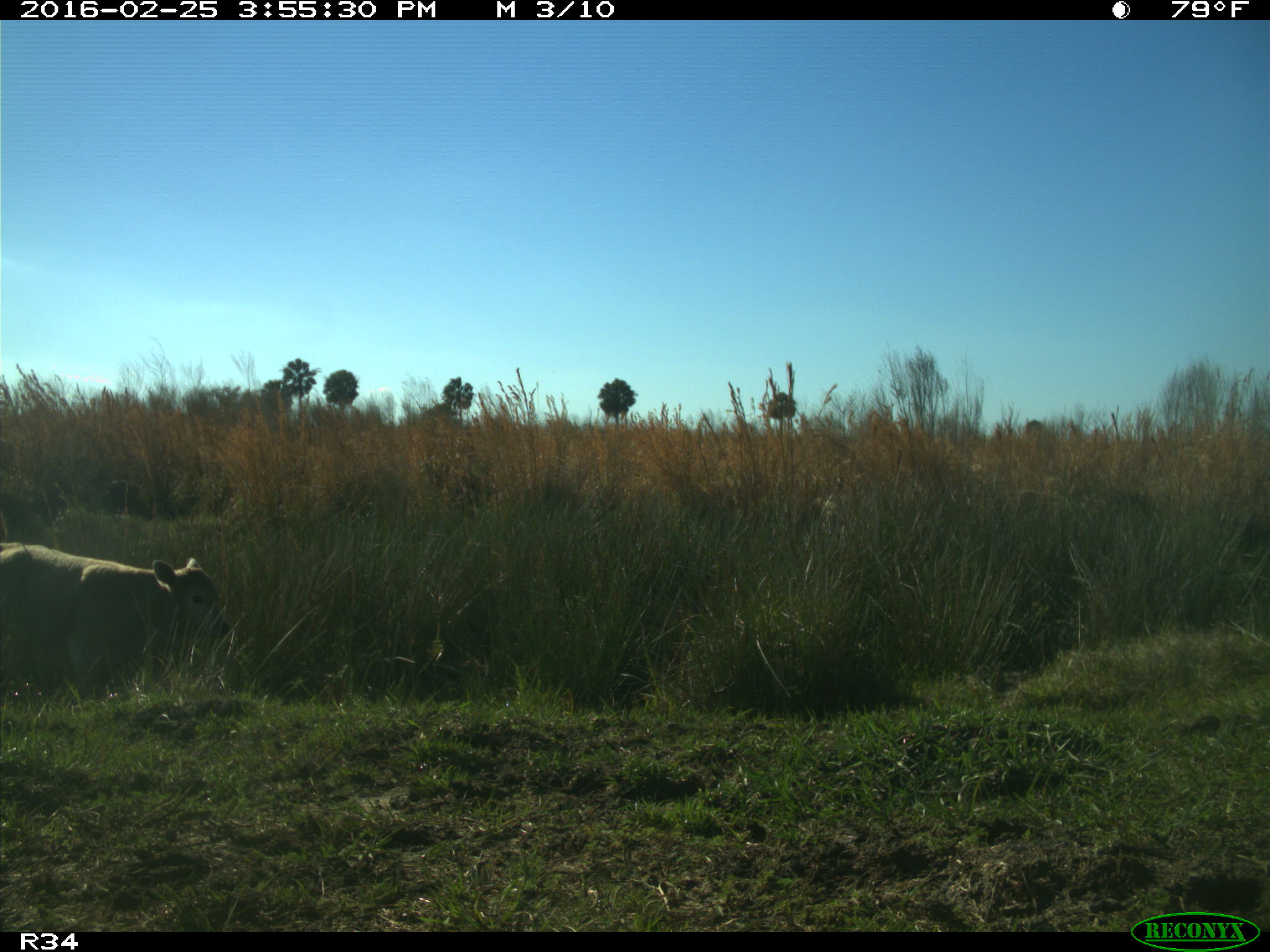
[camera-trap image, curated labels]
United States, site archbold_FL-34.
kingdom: Animalia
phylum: Chordata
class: Mammalia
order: Artiodactyla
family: Bovidae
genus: Bos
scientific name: Bos taurus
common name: domestic cow